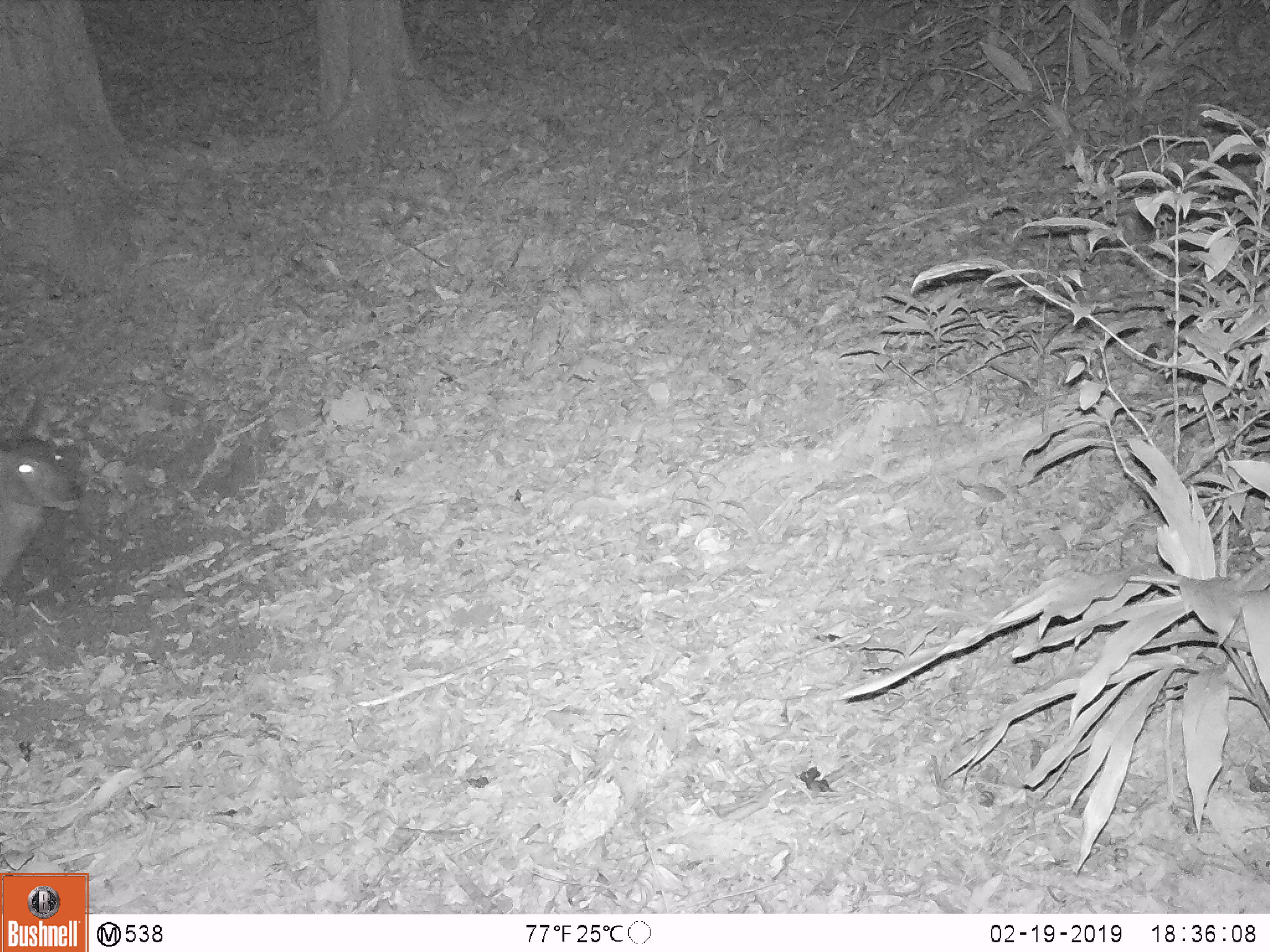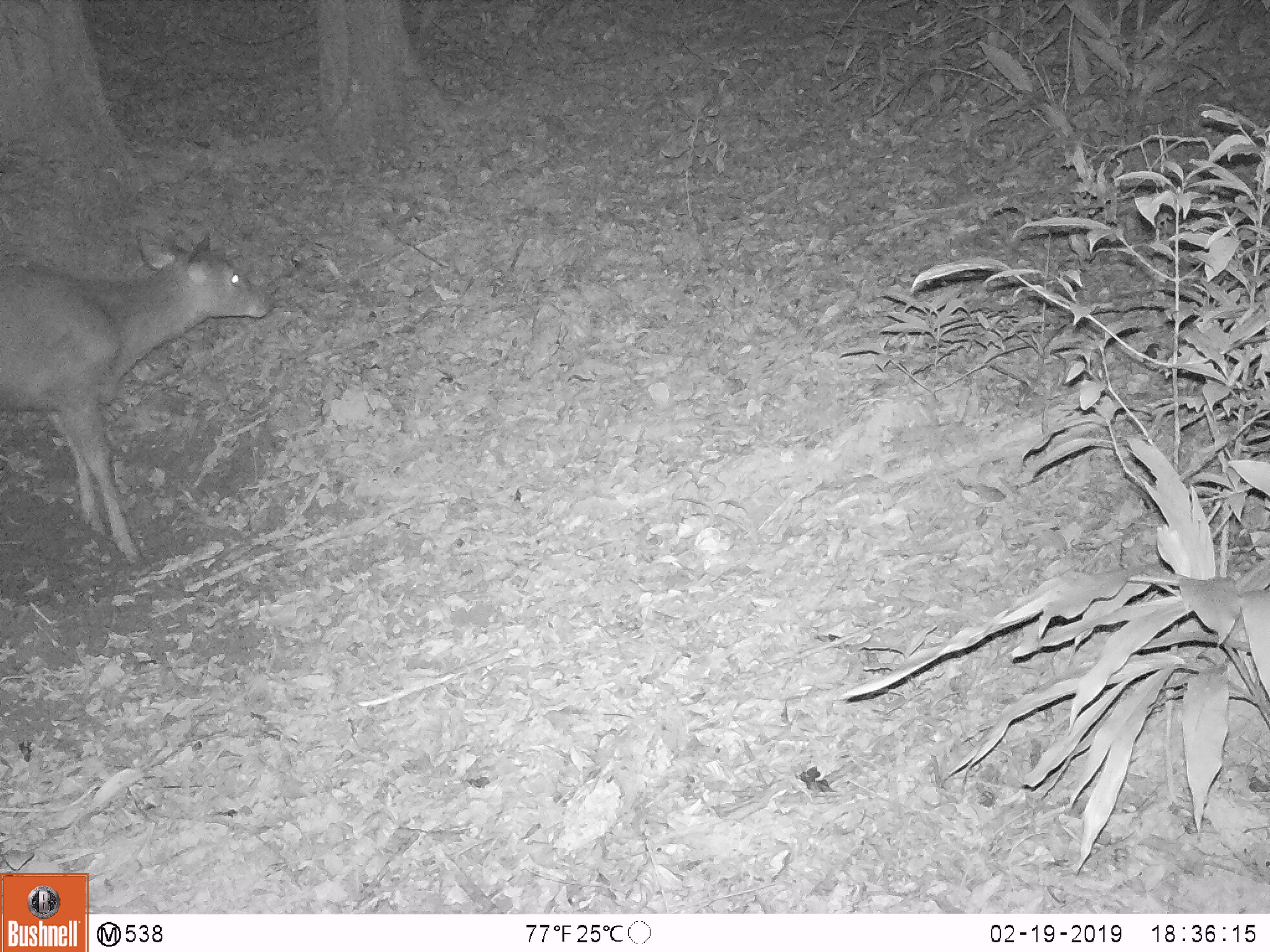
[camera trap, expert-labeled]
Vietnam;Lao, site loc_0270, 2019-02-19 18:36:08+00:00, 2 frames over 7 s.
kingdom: Animalia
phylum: Chordata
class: Mammalia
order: Artiodactyla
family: Cervidae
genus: Rusa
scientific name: Rusa unicolor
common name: sambar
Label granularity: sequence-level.